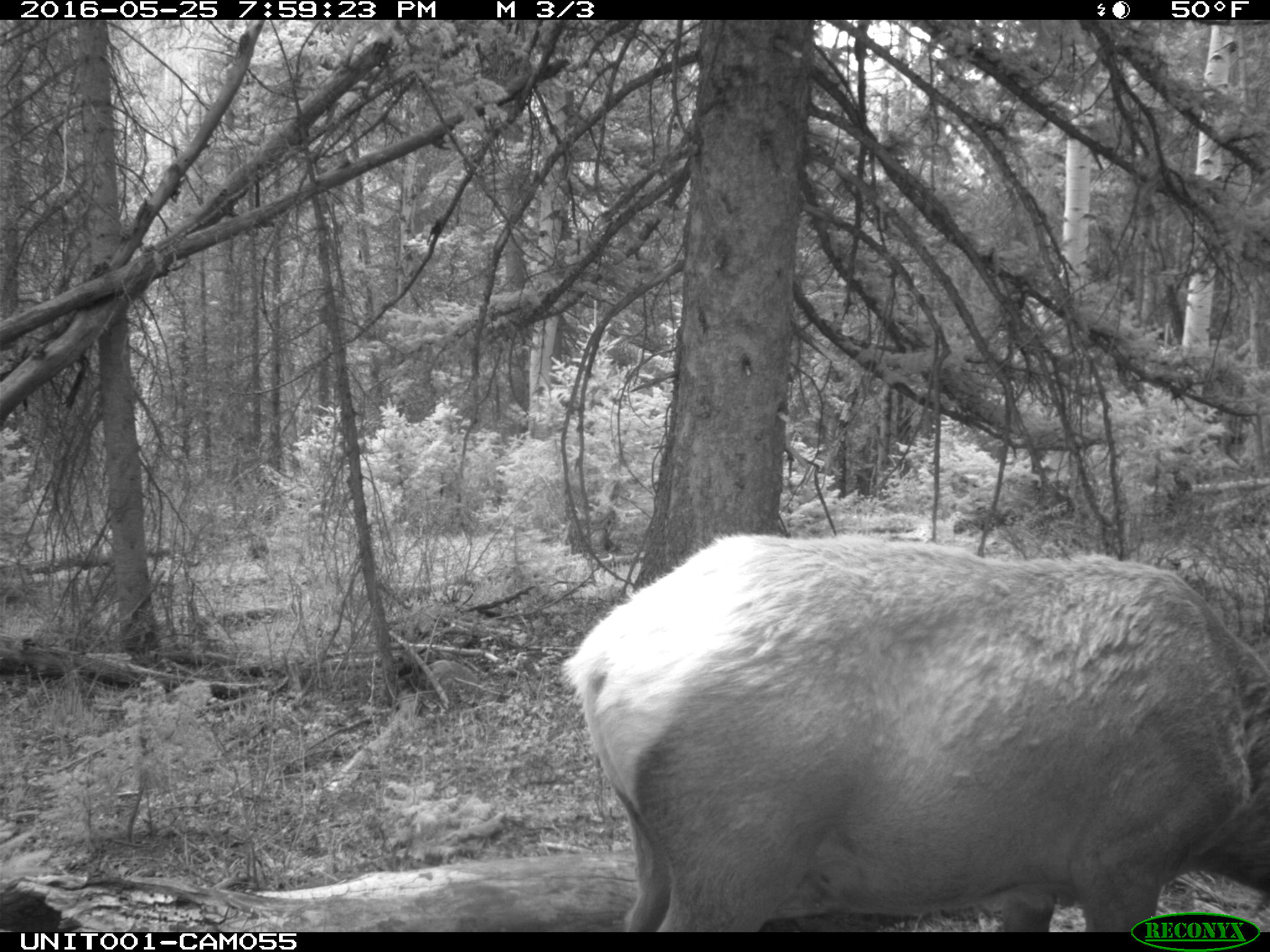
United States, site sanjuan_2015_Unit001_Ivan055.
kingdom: Animalia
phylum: Chordata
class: Mammalia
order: Artiodactyla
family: Cervidae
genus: Cervus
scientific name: Cervus elaphus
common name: red deer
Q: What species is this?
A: Cervus elaphus (red deer).